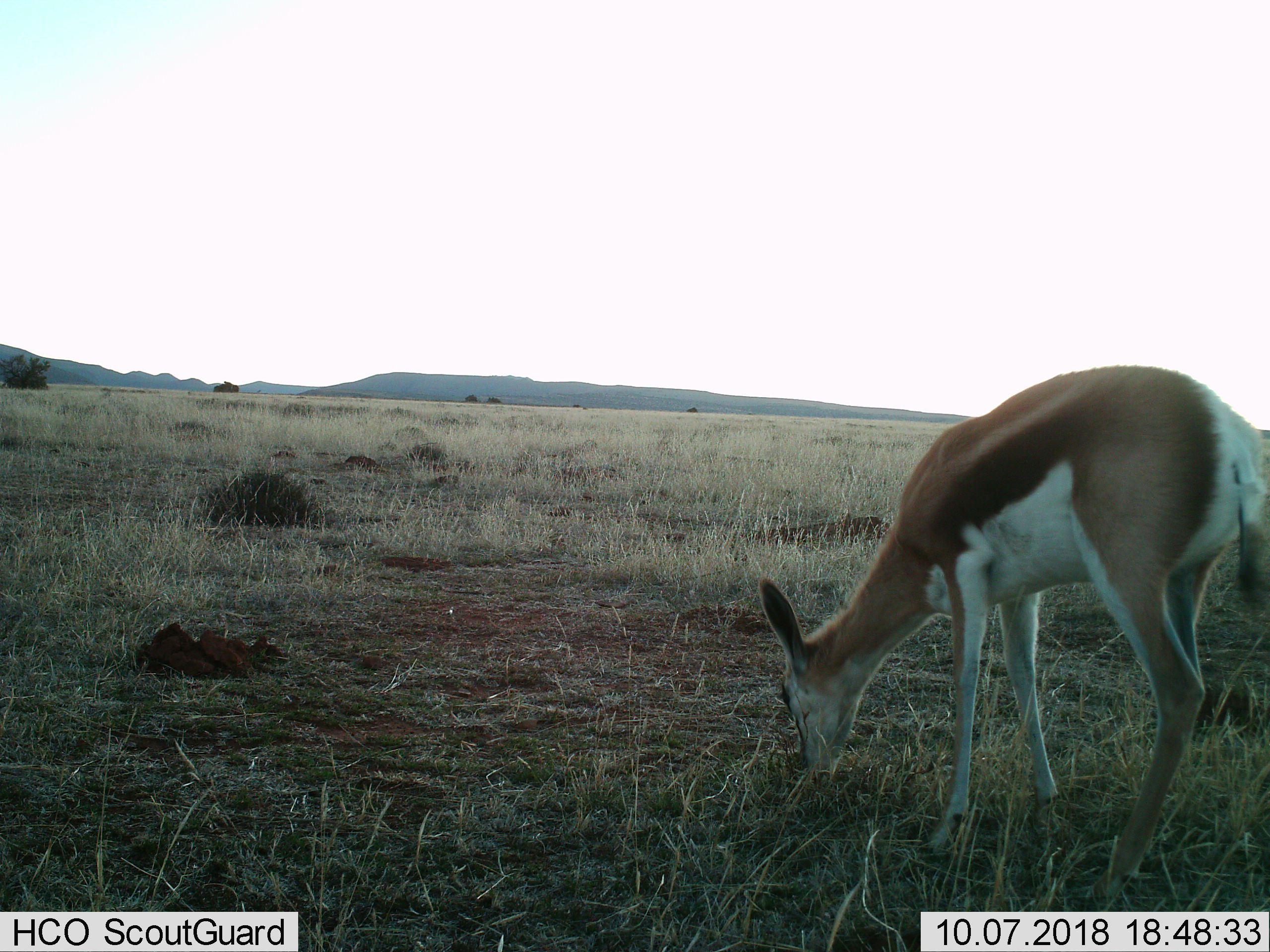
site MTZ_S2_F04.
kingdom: Animalia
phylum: Chordata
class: Mammalia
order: Artiodactyla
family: Bovidae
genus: Antidorcas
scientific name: Antidorcas marsupialis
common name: springbok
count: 1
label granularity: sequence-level